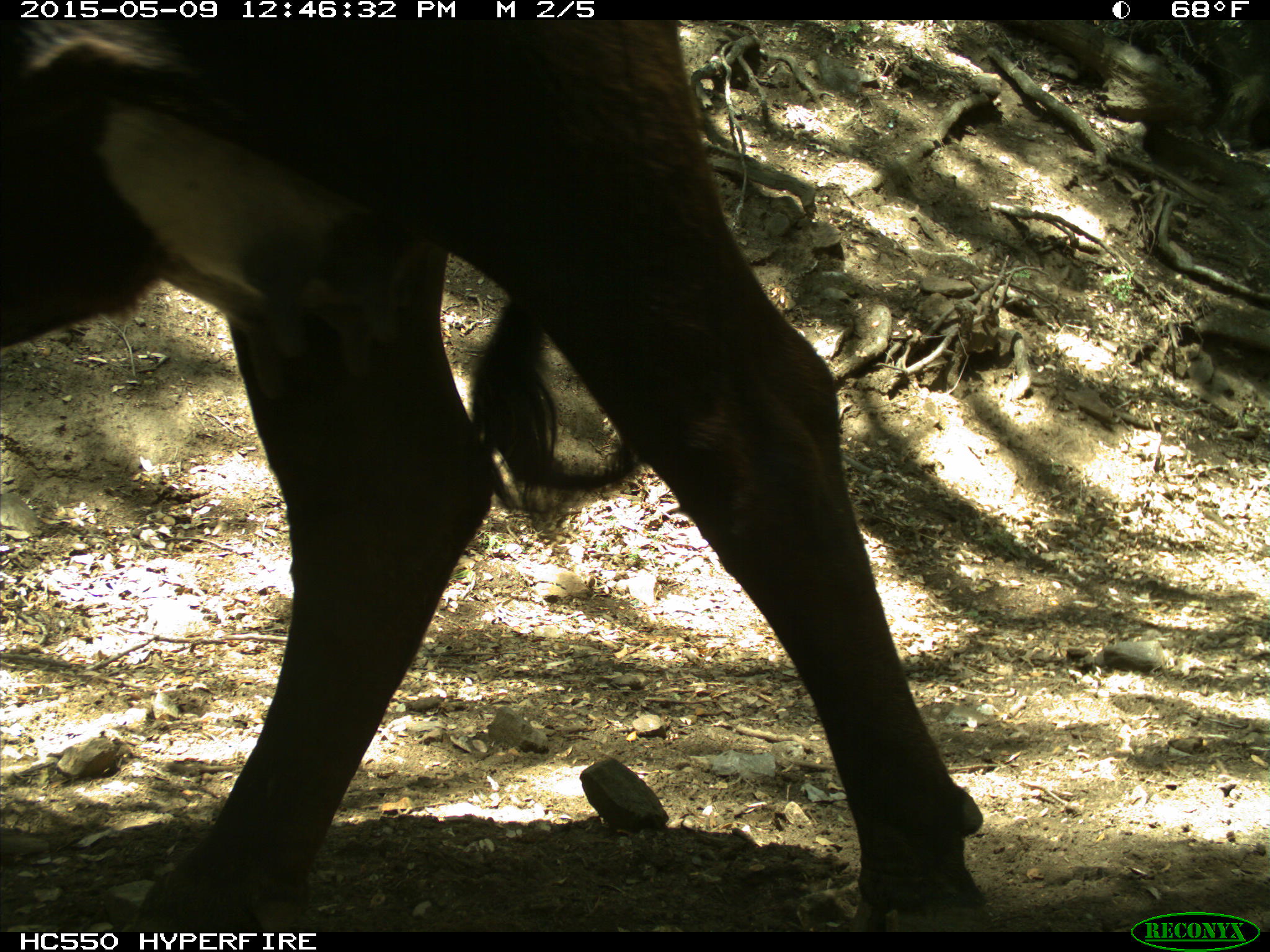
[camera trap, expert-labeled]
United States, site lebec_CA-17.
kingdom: Animalia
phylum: Chordata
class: Mammalia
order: Artiodactyla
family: Bovidae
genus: Bos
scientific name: Bos taurus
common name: domestic cow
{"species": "Bos taurus (domestic cow)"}